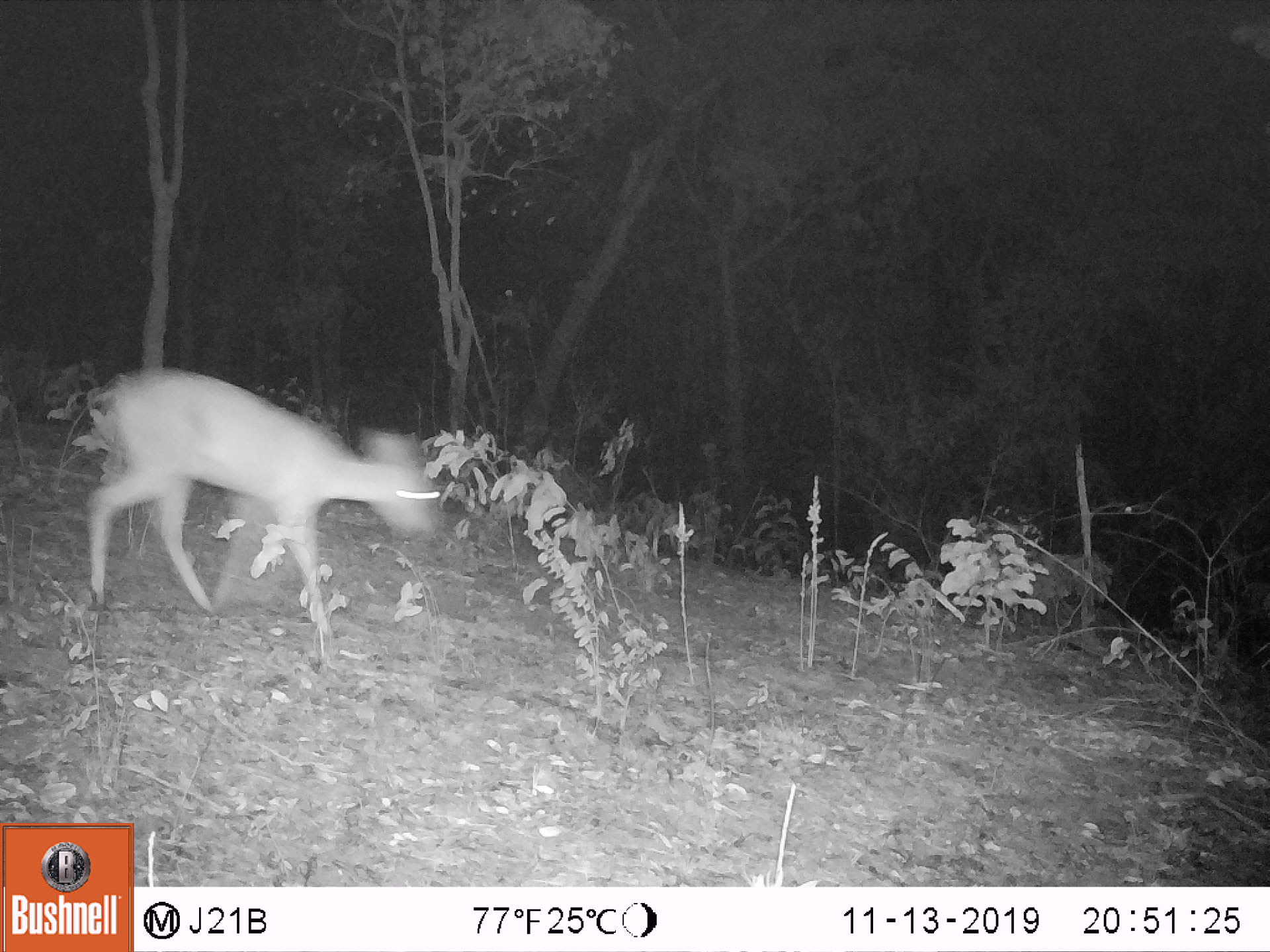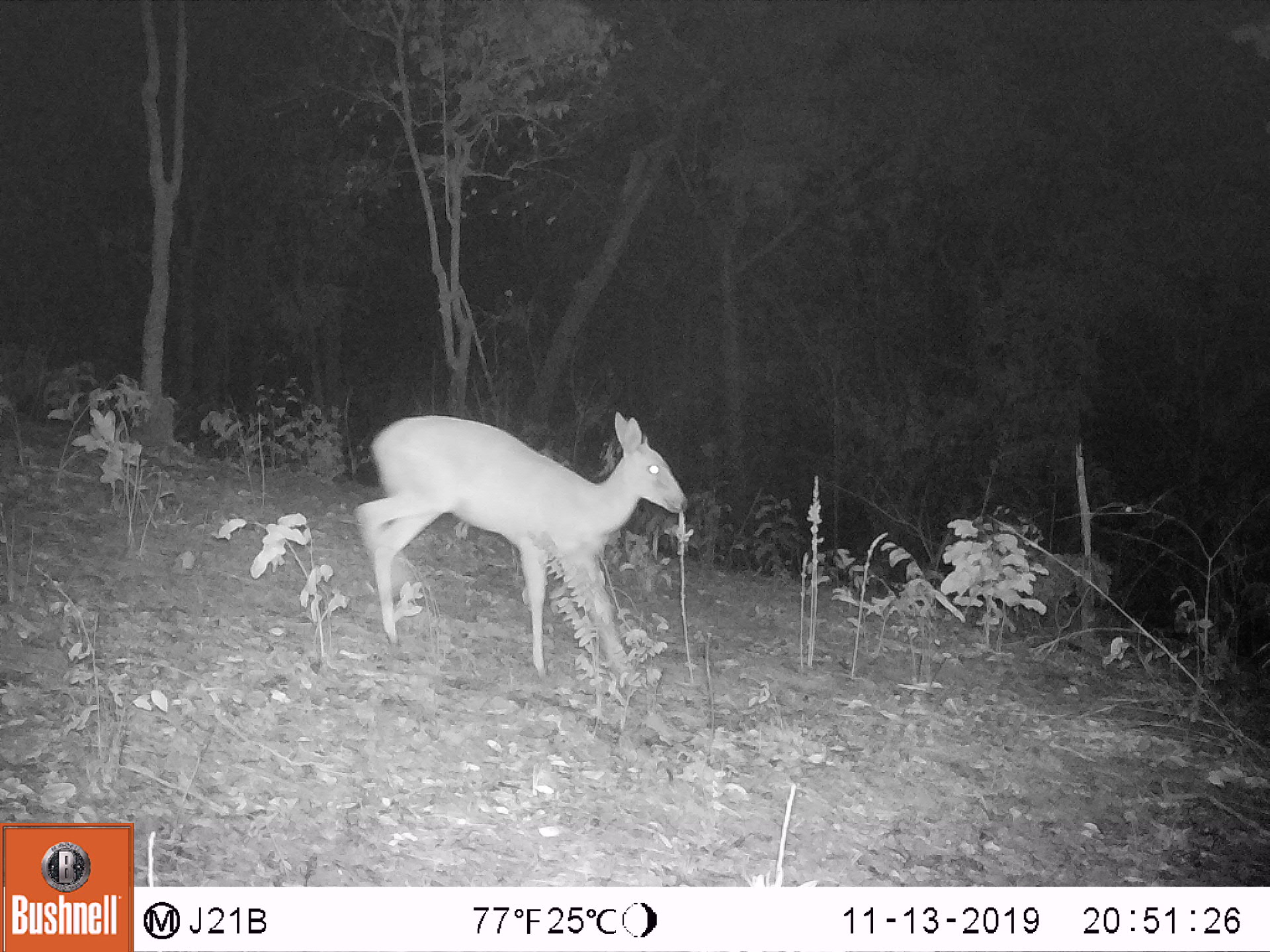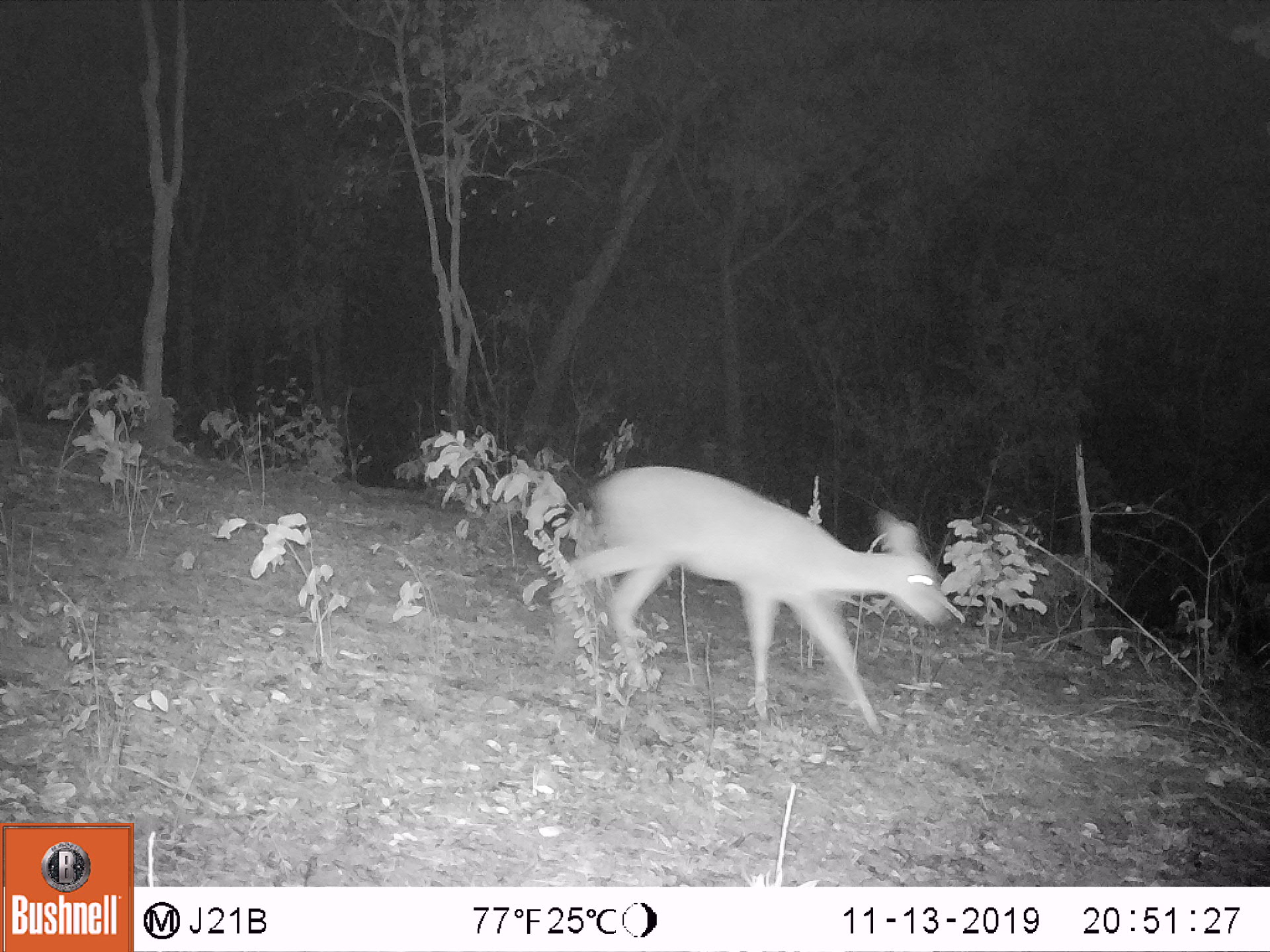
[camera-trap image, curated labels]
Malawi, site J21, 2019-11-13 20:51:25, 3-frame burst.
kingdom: Animalia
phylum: Chordata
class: Mammalia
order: Artiodactyla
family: Bovidae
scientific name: Antilopinae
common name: small antelope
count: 1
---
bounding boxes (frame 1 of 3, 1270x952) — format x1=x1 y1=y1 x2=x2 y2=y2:
small antelope: x1=87 y1=367 x2=439 y2=631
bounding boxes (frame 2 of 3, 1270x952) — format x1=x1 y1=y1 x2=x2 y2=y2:
small antelope: x1=356 y1=413 x2=687 y2=682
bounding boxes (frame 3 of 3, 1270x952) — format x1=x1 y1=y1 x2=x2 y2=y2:
small antelope: x1=558 y1=464 x2=951 y2=726